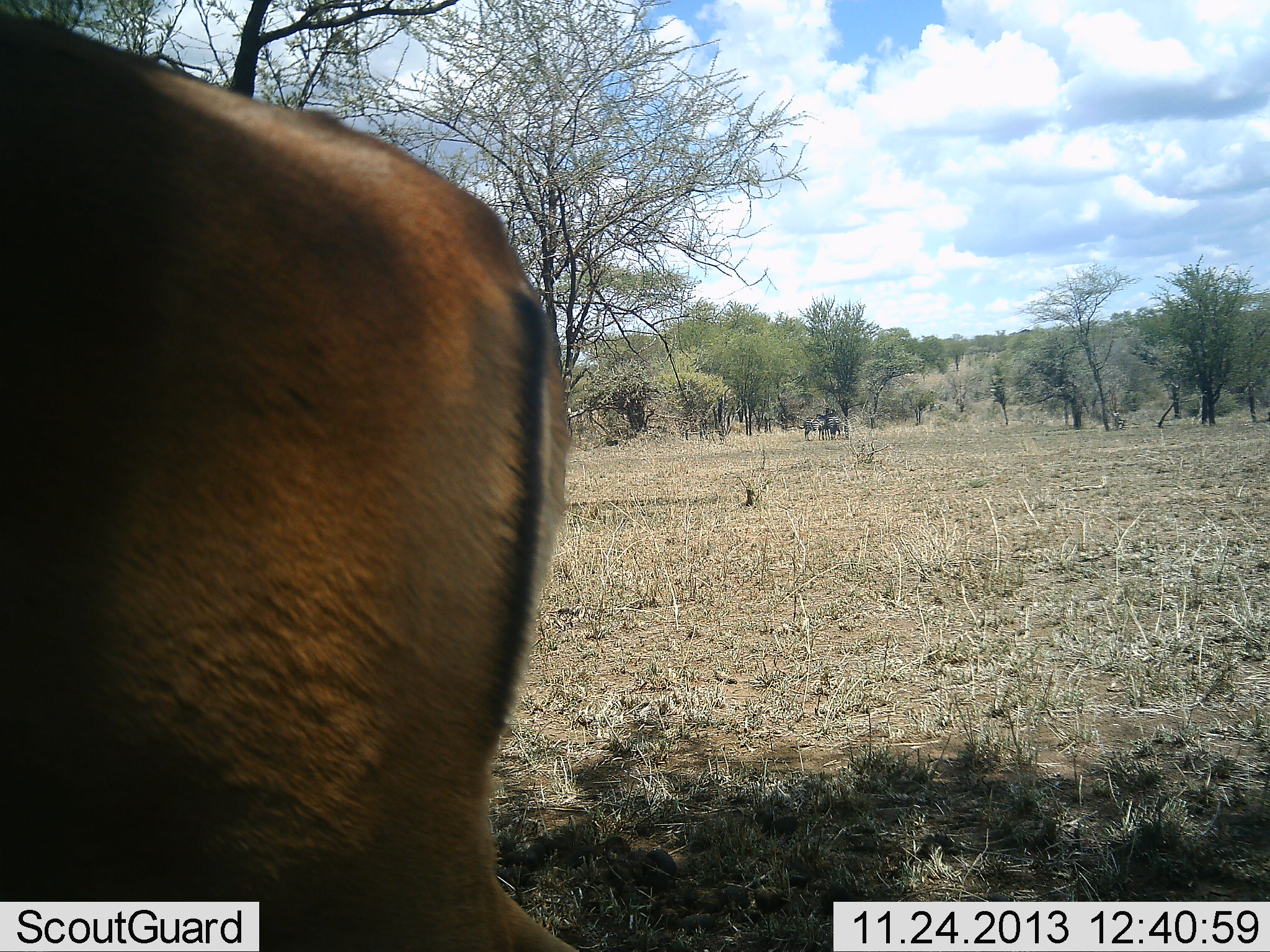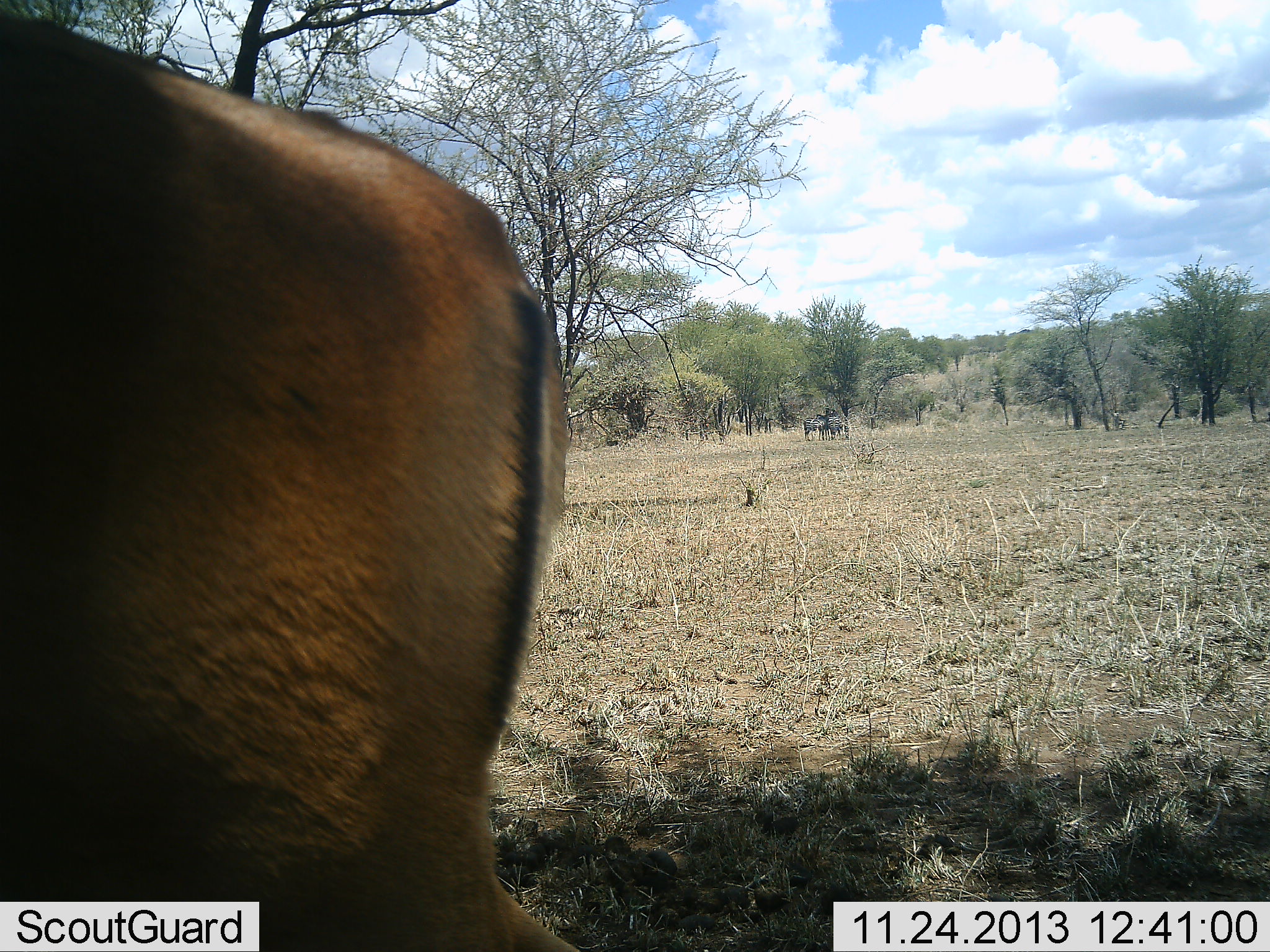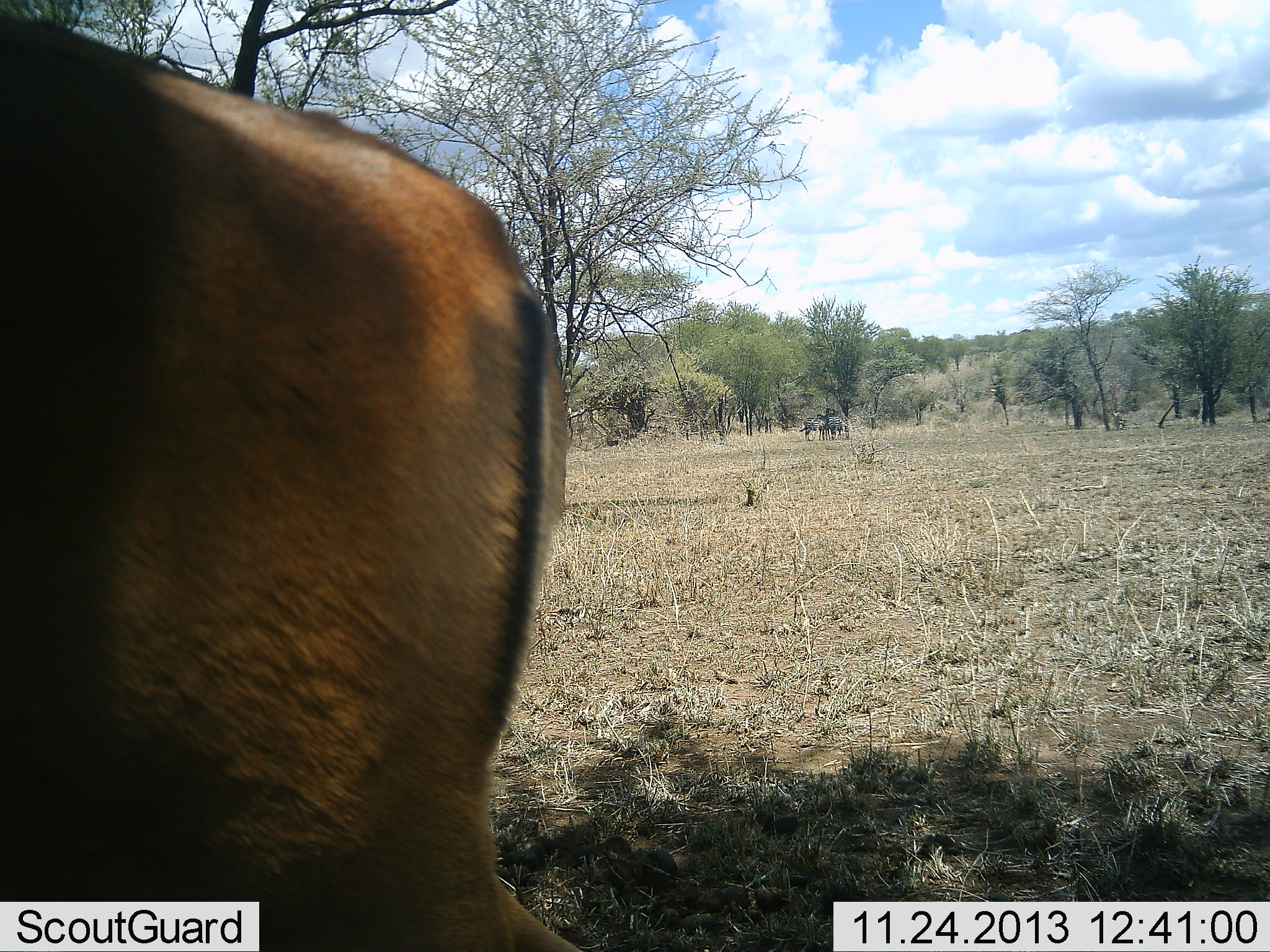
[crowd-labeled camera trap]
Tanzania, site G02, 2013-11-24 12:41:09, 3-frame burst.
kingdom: Animalia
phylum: Chordata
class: Mammalia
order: Artiodactyla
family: Bovidae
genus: Aepyceros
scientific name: Aepyceros melampus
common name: impala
Impala (Aepyceros melampus), count 1. Behavior (volunteer vote fractions): standing 93%, resting 13%, moving 0%, interacting 0%. Young present (vote fraction): 0%. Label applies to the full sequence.